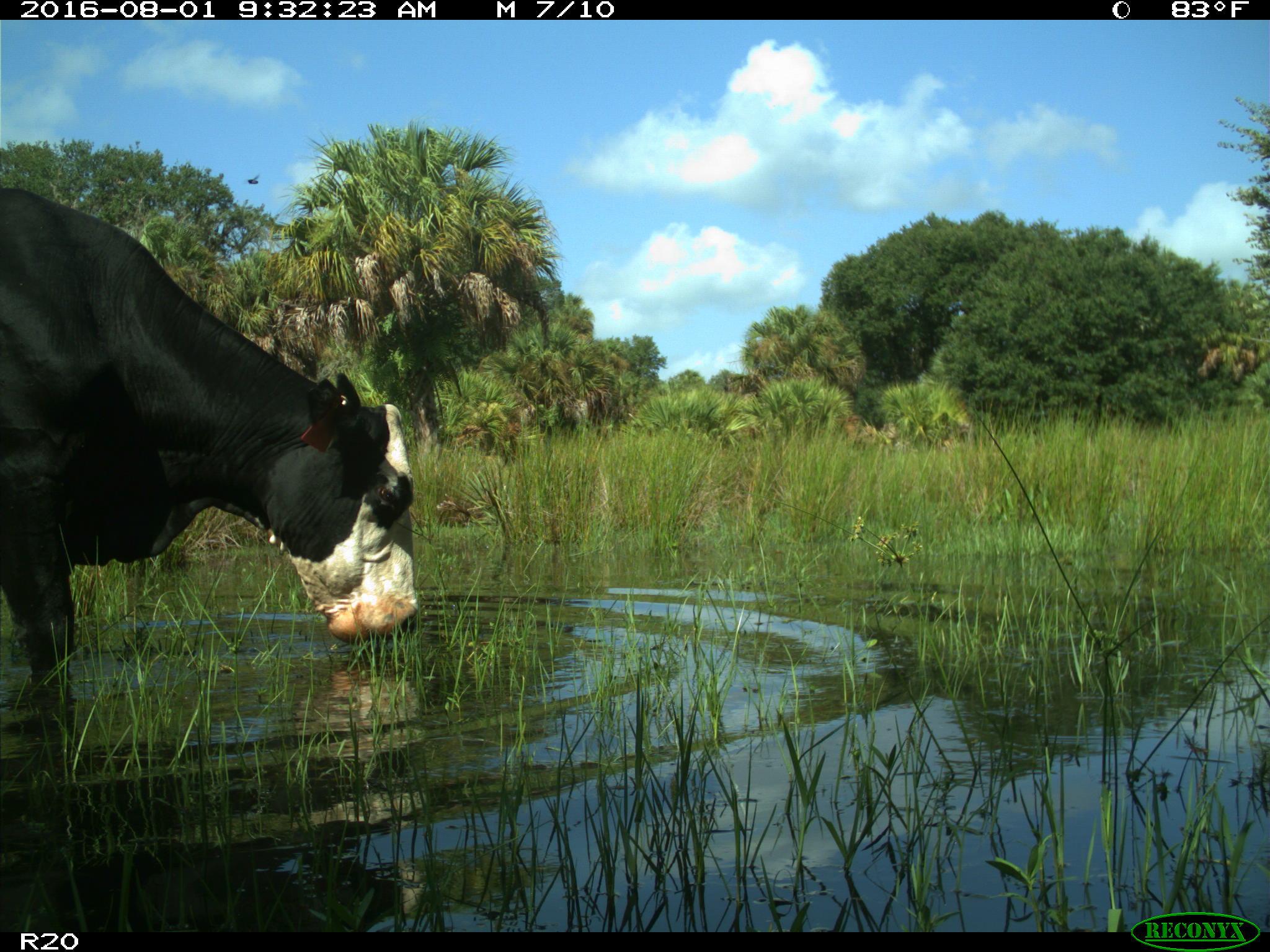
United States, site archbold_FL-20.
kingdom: Animalia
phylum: Chordata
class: Mammalia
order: Artiodactyla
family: Bovidae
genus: Bos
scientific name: Bos taurus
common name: domestic cow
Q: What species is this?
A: Bos taurus (domestic cow).